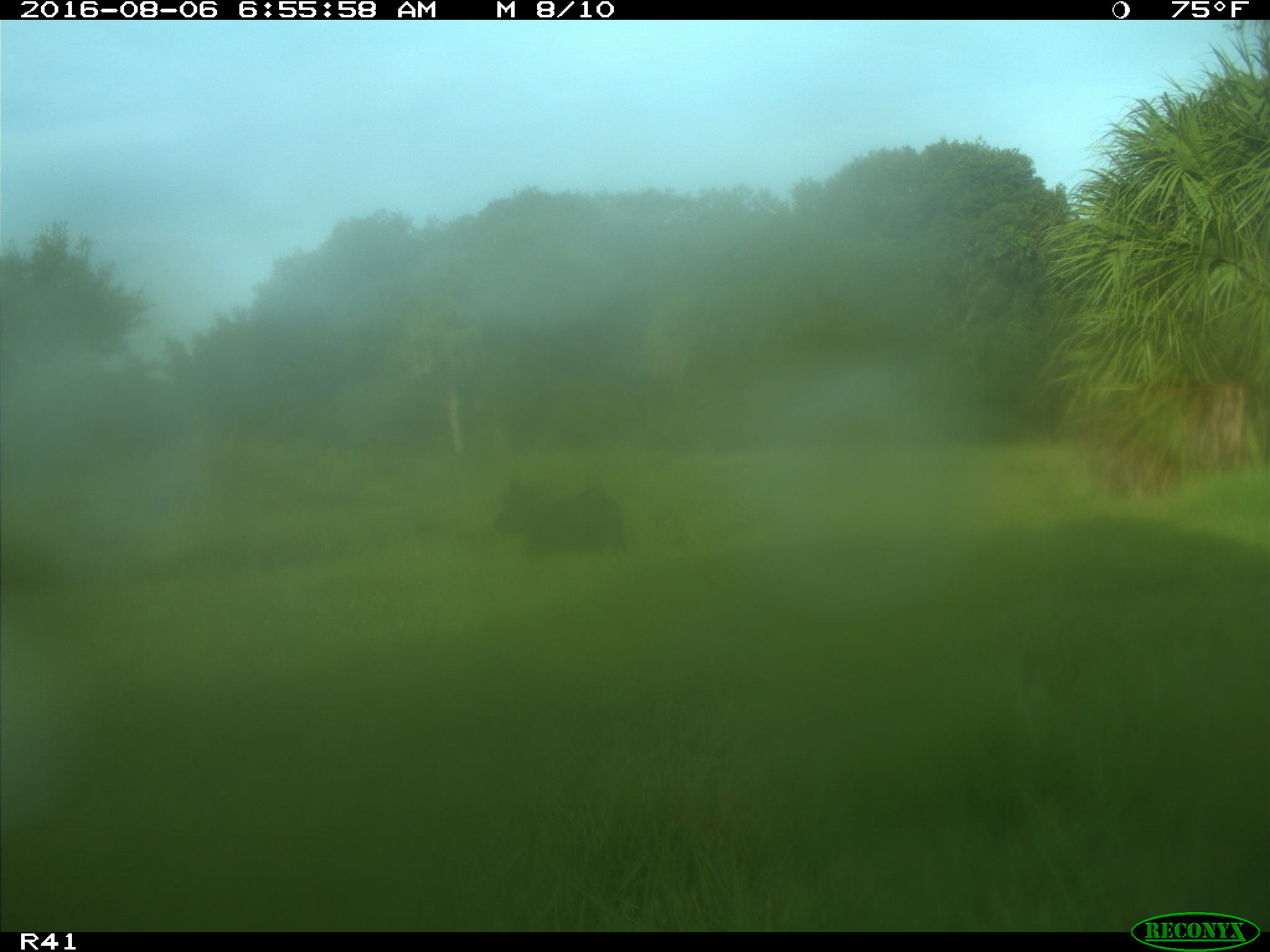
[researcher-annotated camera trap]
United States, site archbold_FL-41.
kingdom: Animalia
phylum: Chordata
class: Mammalia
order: Artiodactyla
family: Bovidae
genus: Bos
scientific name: Bos taurus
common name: domestic cow